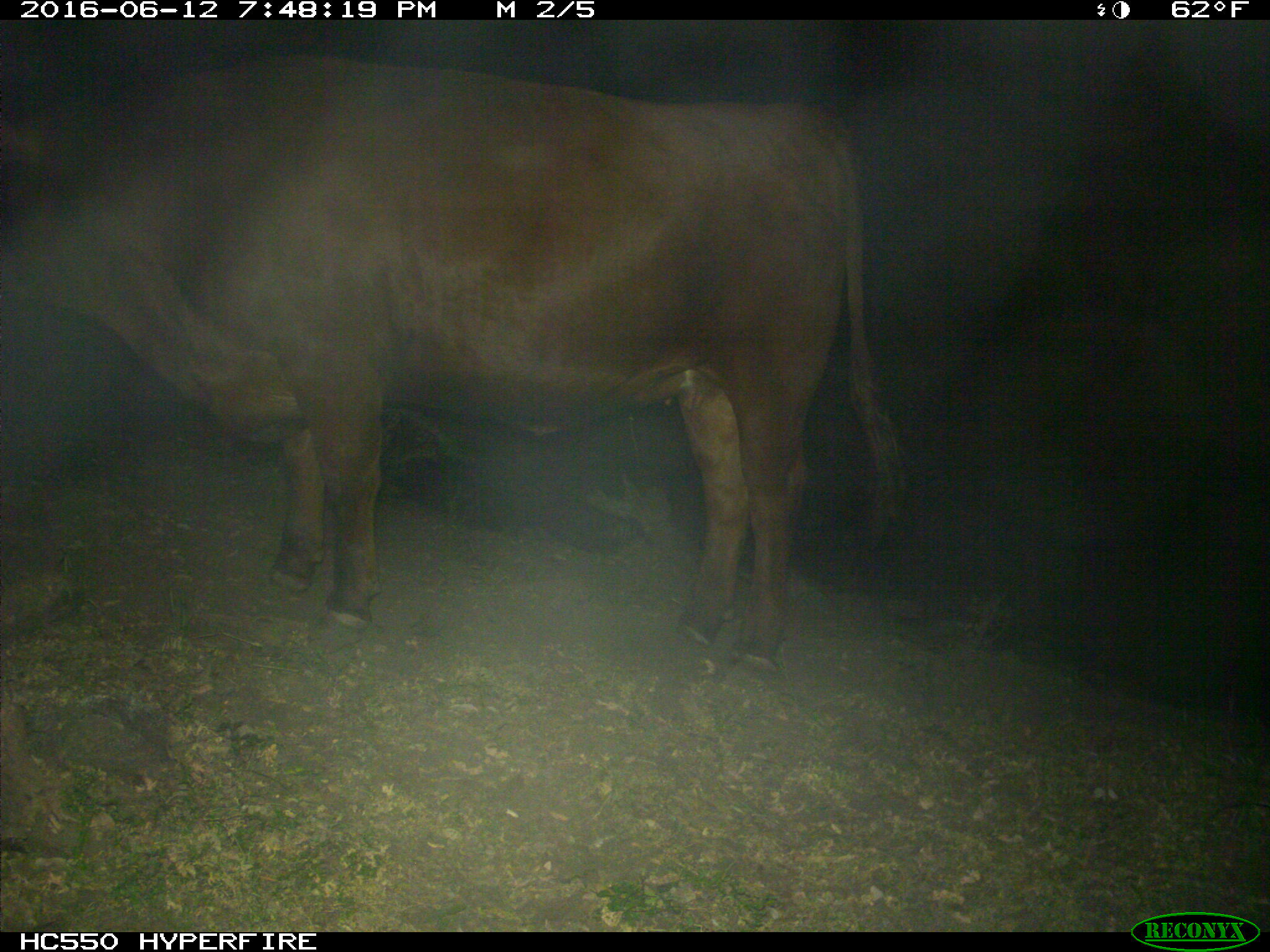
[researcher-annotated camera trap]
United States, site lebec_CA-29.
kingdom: Animalia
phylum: Chordata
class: Mammalia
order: Artiodactyla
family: Bovidae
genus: Bos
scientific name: Bos taurus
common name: domestic cow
Bos taurus (domestic cow).